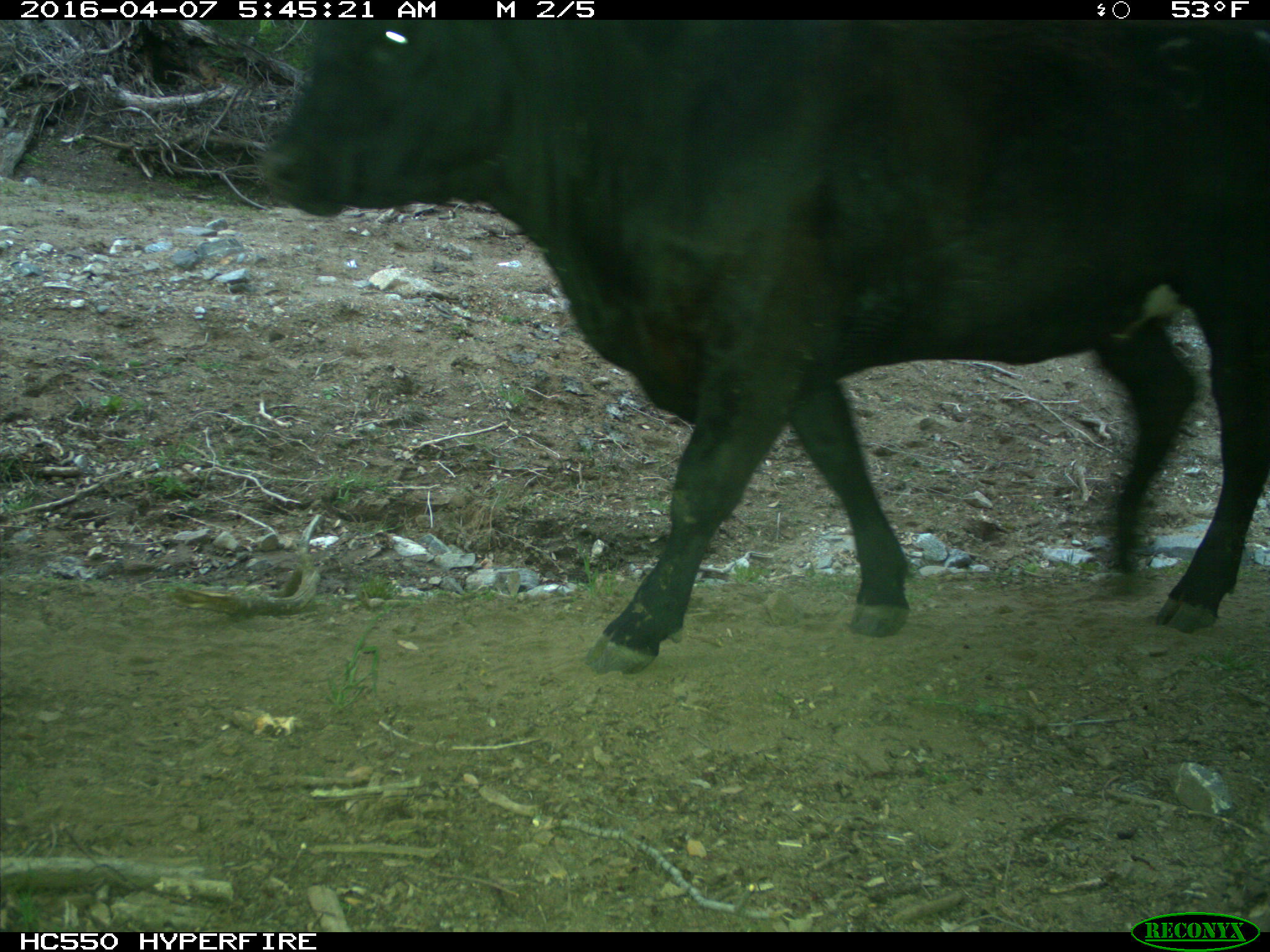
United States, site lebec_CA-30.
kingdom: Animalia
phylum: Chordata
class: Mammalia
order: Artiodactyla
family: Bovidae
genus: Bos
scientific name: Bos taurus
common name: domestic cow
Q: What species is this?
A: Bos taurus (domestic cow).